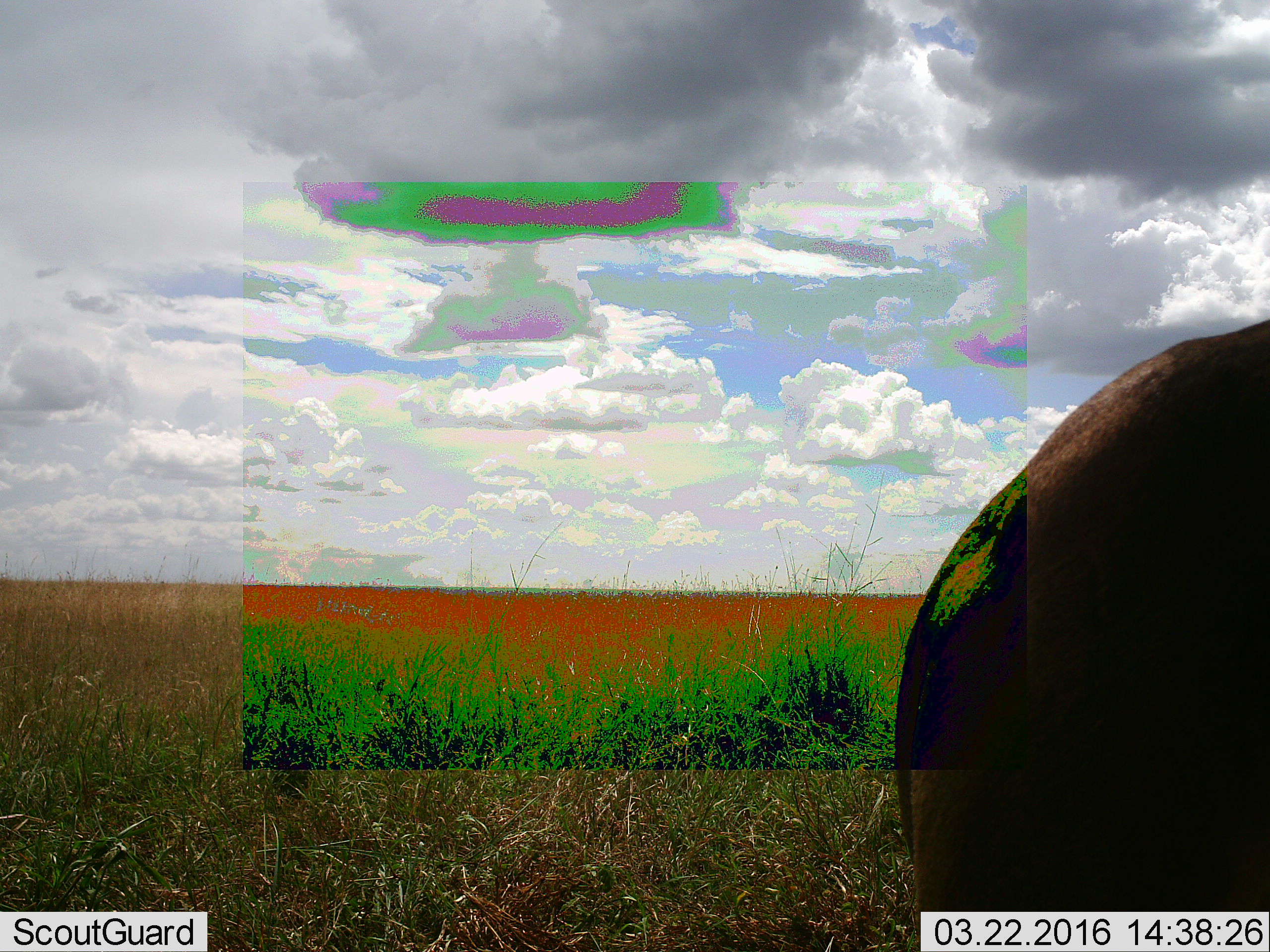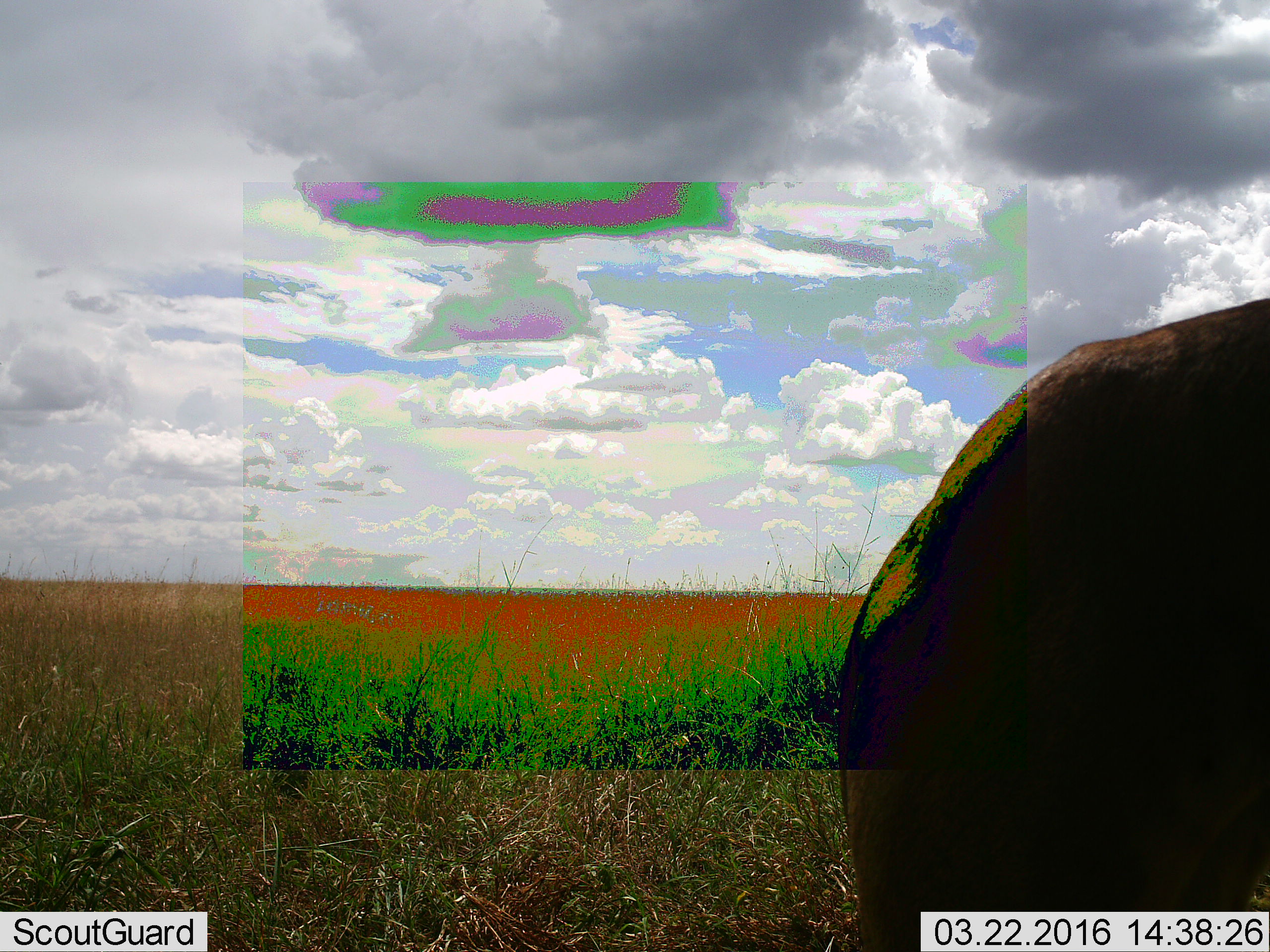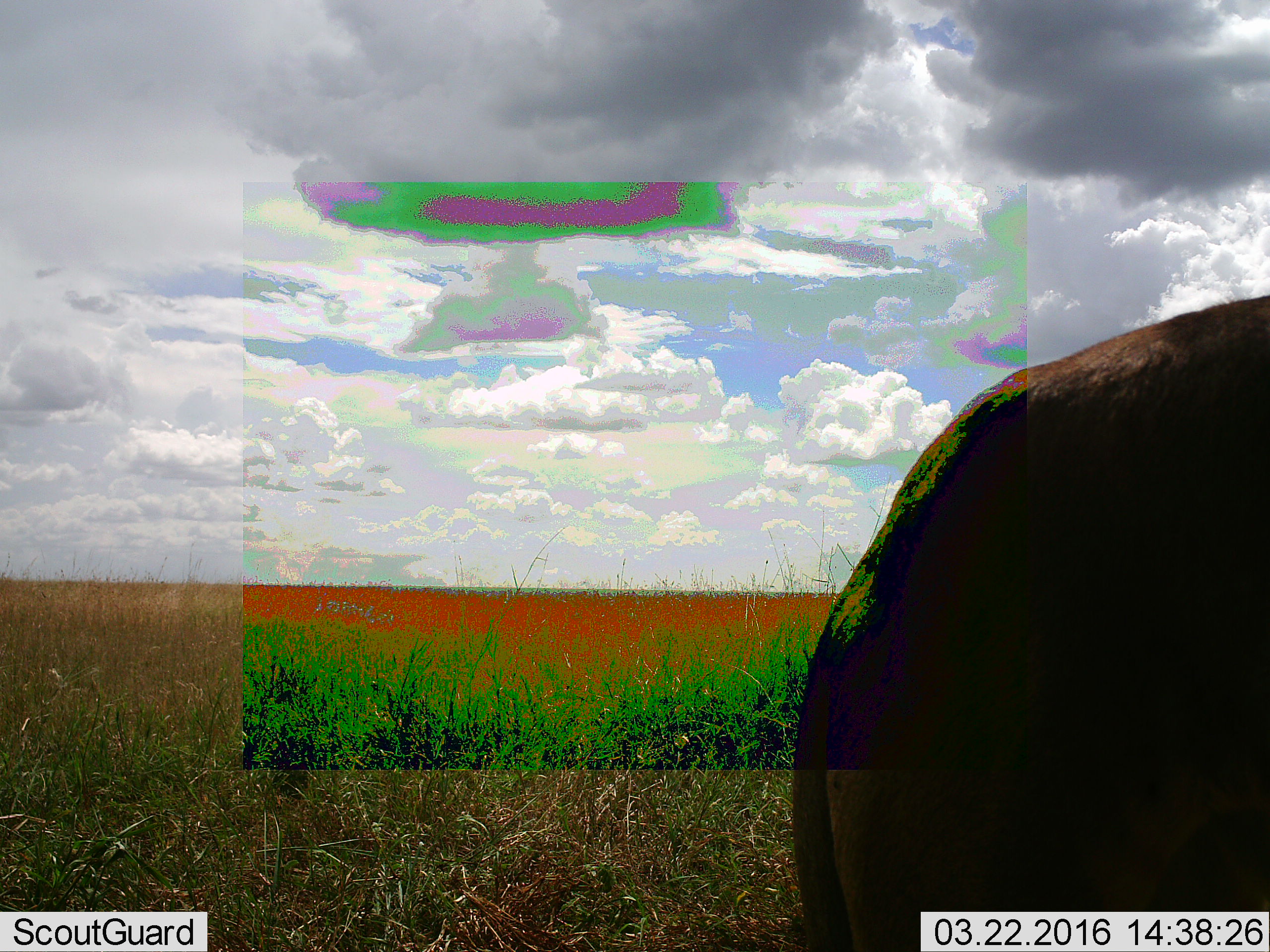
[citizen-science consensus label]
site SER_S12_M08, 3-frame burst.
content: unidentified animal